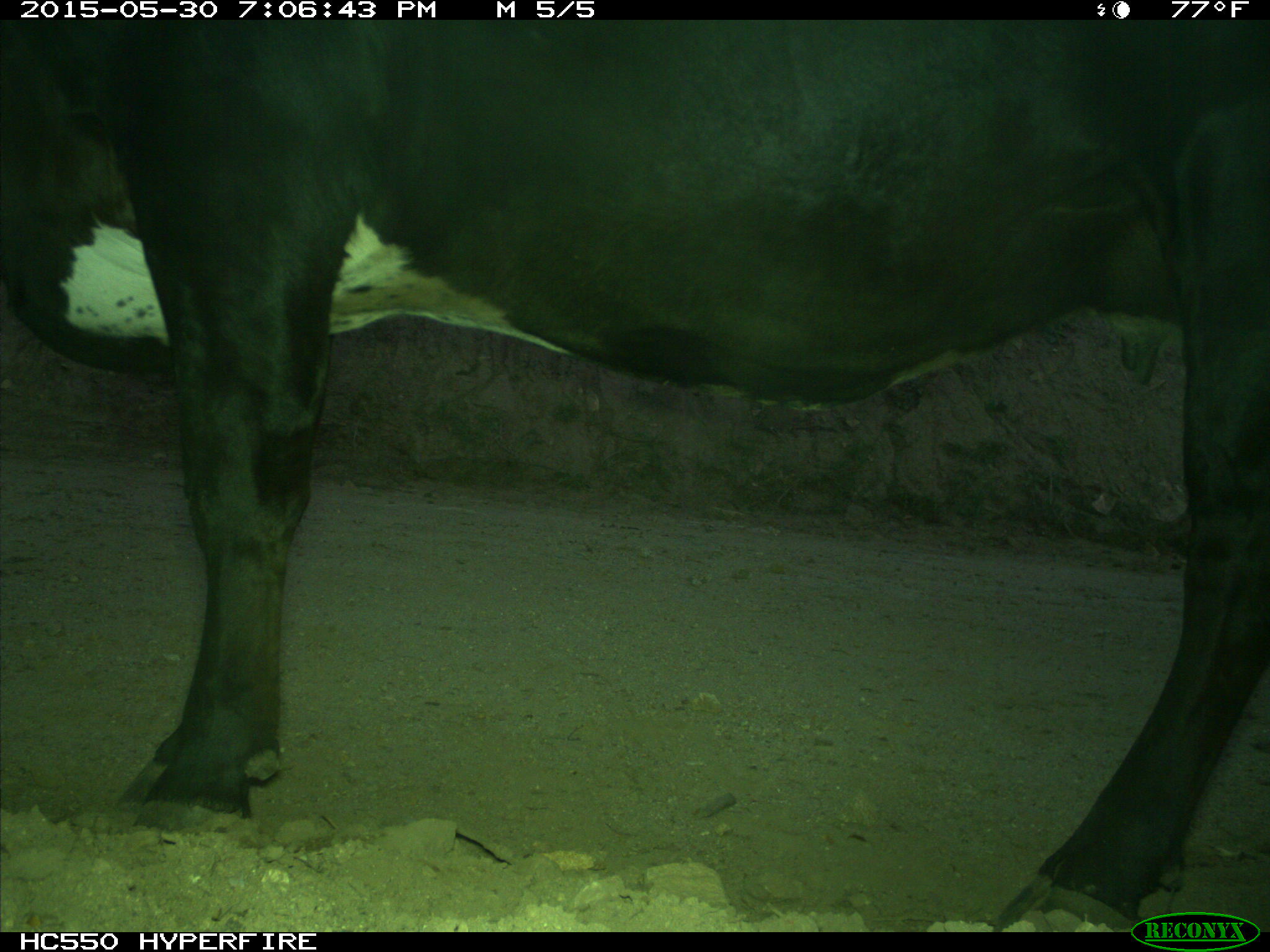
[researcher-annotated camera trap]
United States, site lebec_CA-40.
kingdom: Animalia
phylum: Chordata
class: Mammalia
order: Artiodactyla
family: Bovidae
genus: Bos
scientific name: Bos taurus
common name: domestic cow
Bos taurus (domestic cow).